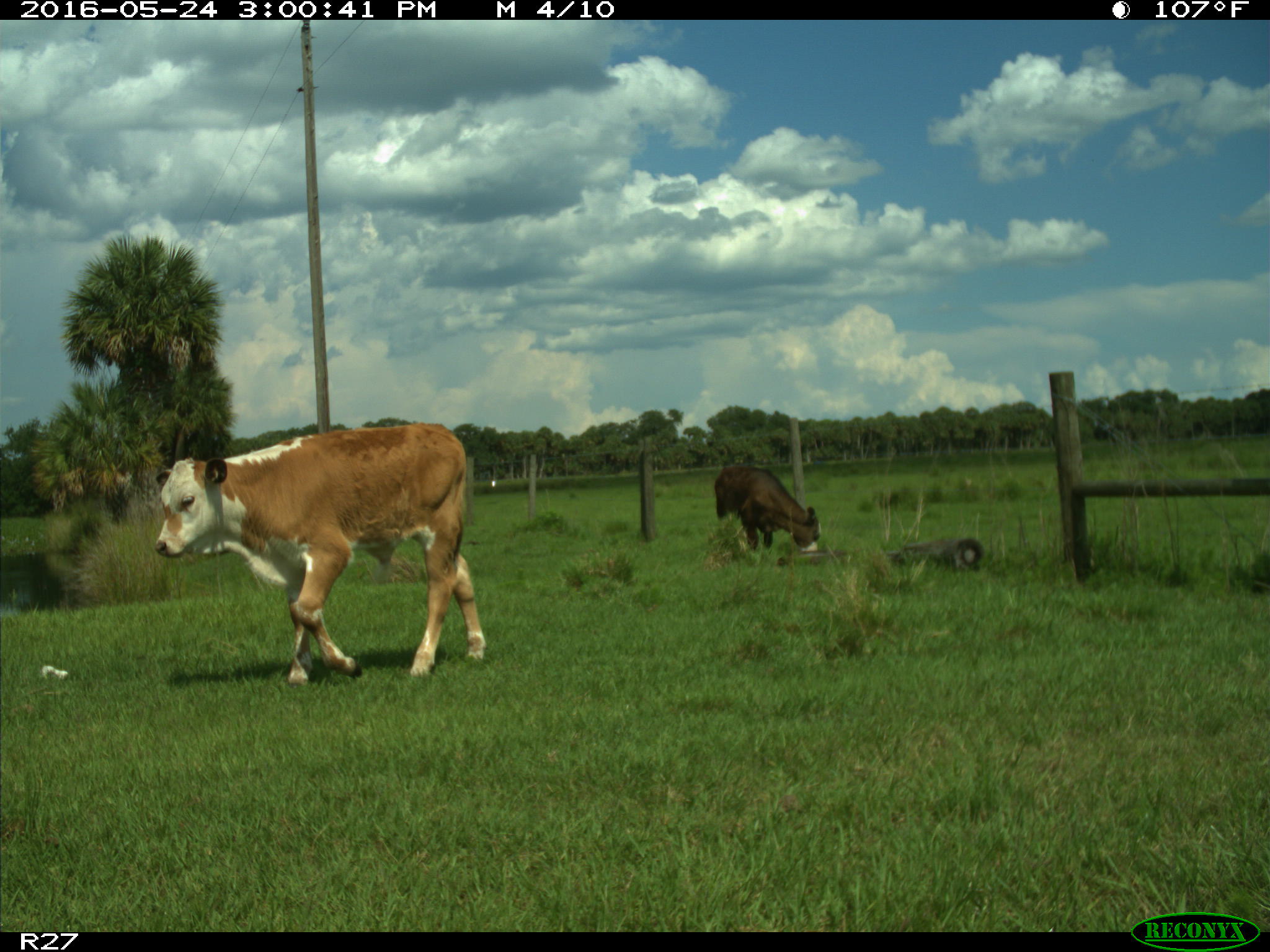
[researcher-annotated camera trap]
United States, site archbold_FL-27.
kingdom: Animalia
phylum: Chordata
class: Mammalia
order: Artiodactyla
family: Bovidae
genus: Bos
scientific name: Bos taurus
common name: domestic cow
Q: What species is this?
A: Bos taurus (domestic cow).